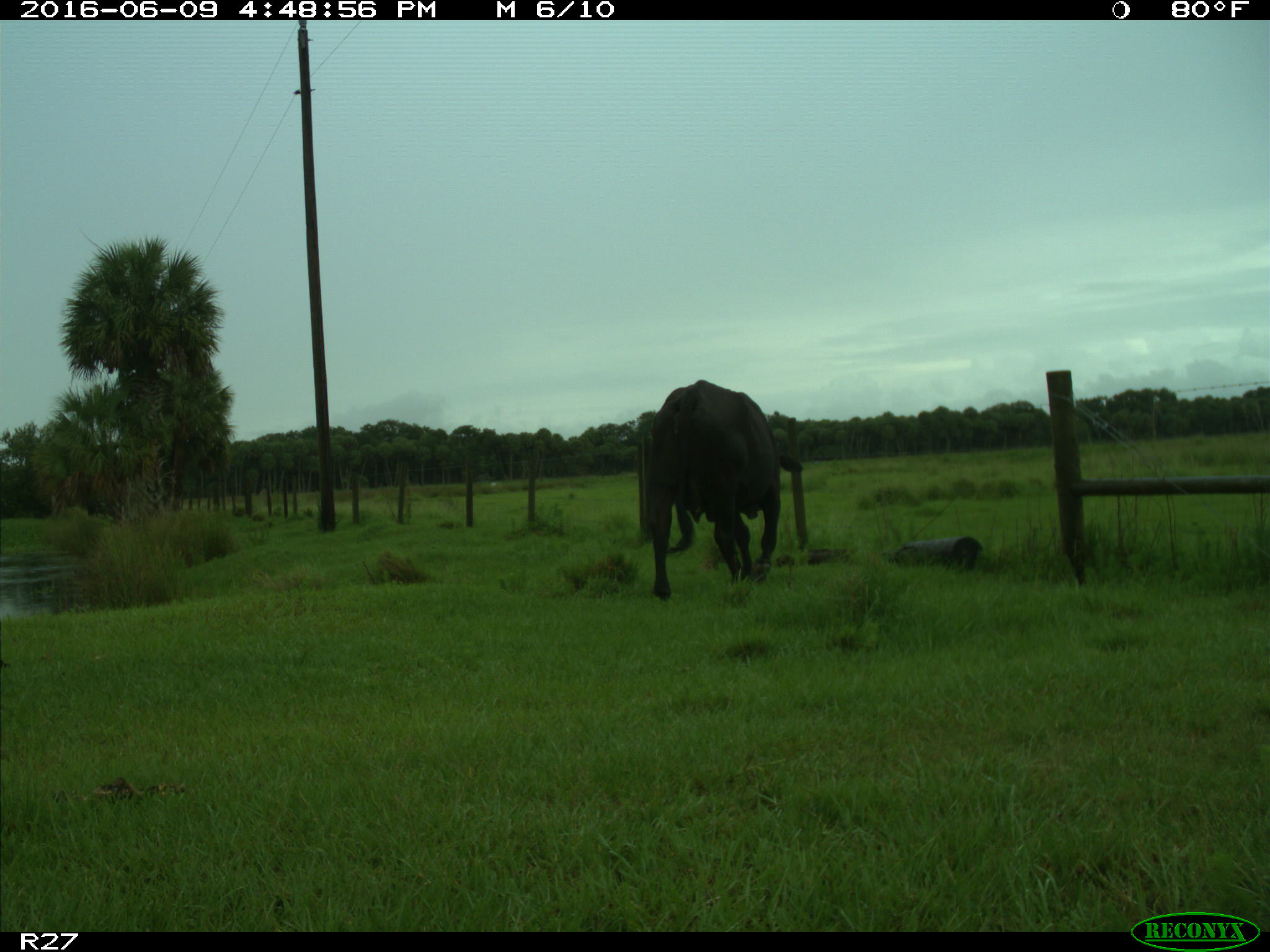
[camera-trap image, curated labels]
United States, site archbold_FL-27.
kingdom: Animalia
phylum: Chordata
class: Mammalia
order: Artiodactyla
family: Bovidae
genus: Bos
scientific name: Bos taurus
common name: domestic cow